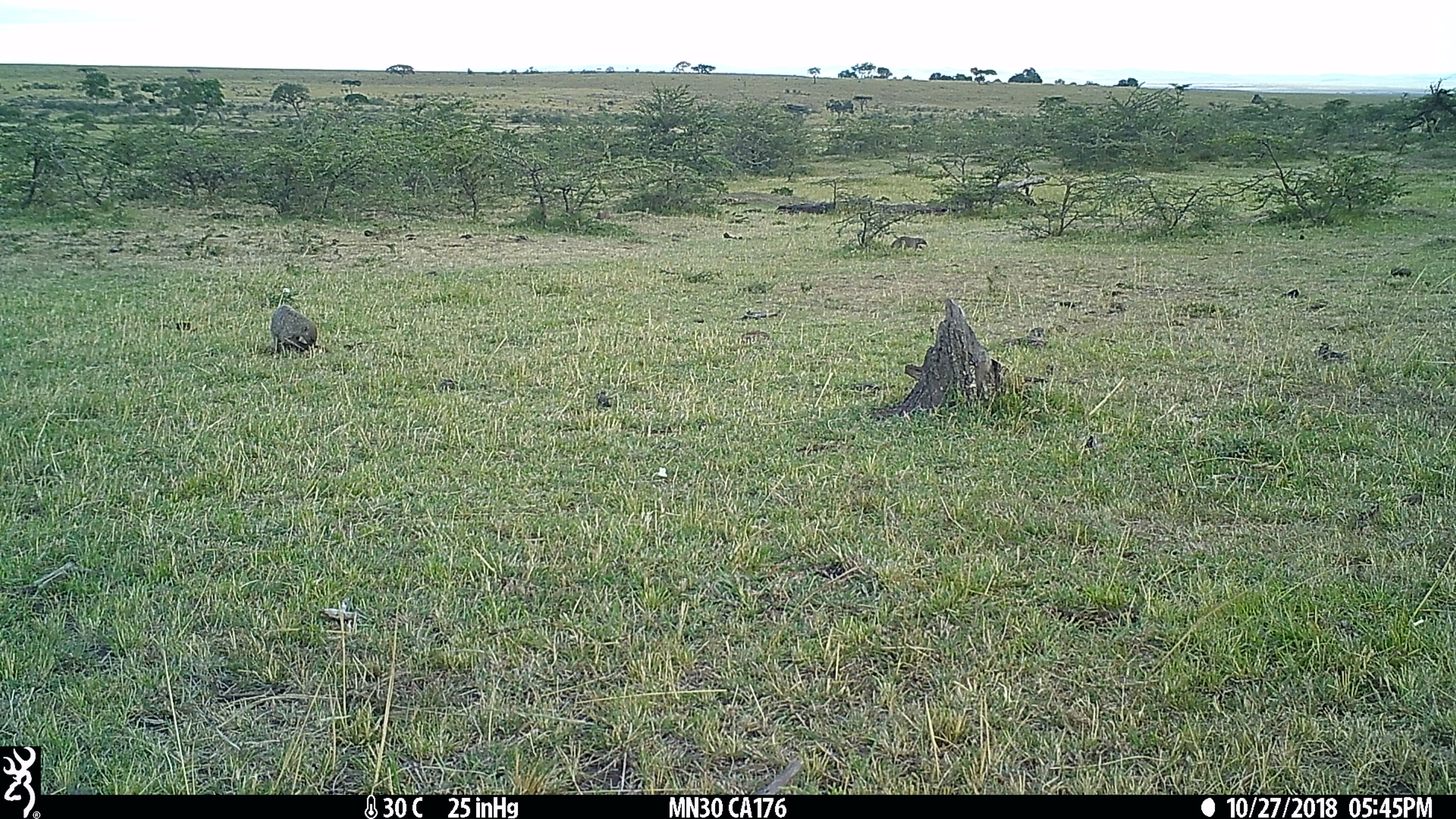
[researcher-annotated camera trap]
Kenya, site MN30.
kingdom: Animalia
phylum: Chordata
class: Mammalia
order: Carnivora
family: Herpestidae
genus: Mungos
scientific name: Mungos mungo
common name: banded mongoose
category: mongoose banded